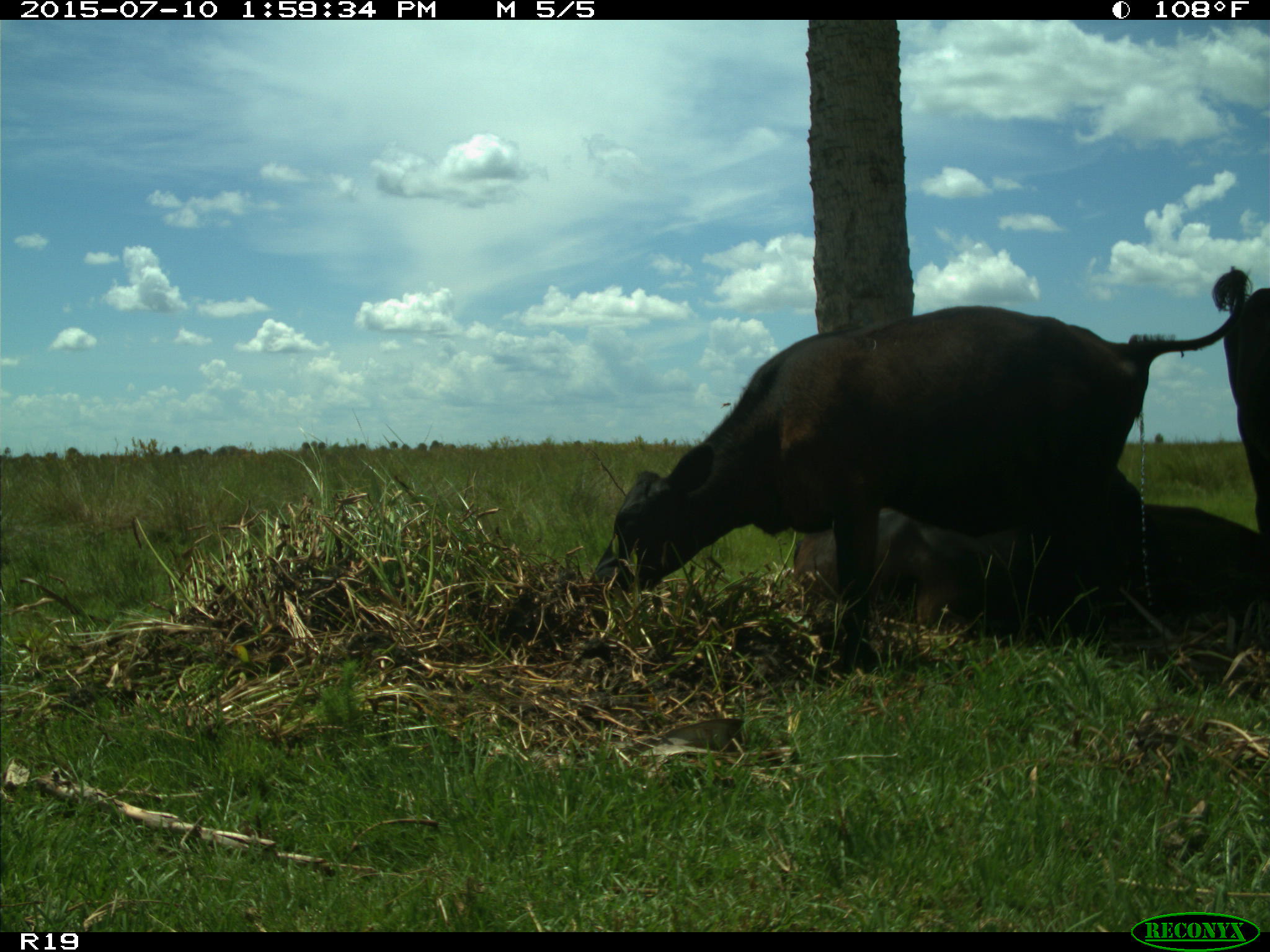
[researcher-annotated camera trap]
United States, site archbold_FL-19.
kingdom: Animalia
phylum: Chordata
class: Mammalia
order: Artiodactyla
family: Bovidae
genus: Bos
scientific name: Bos taurus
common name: domestic cow